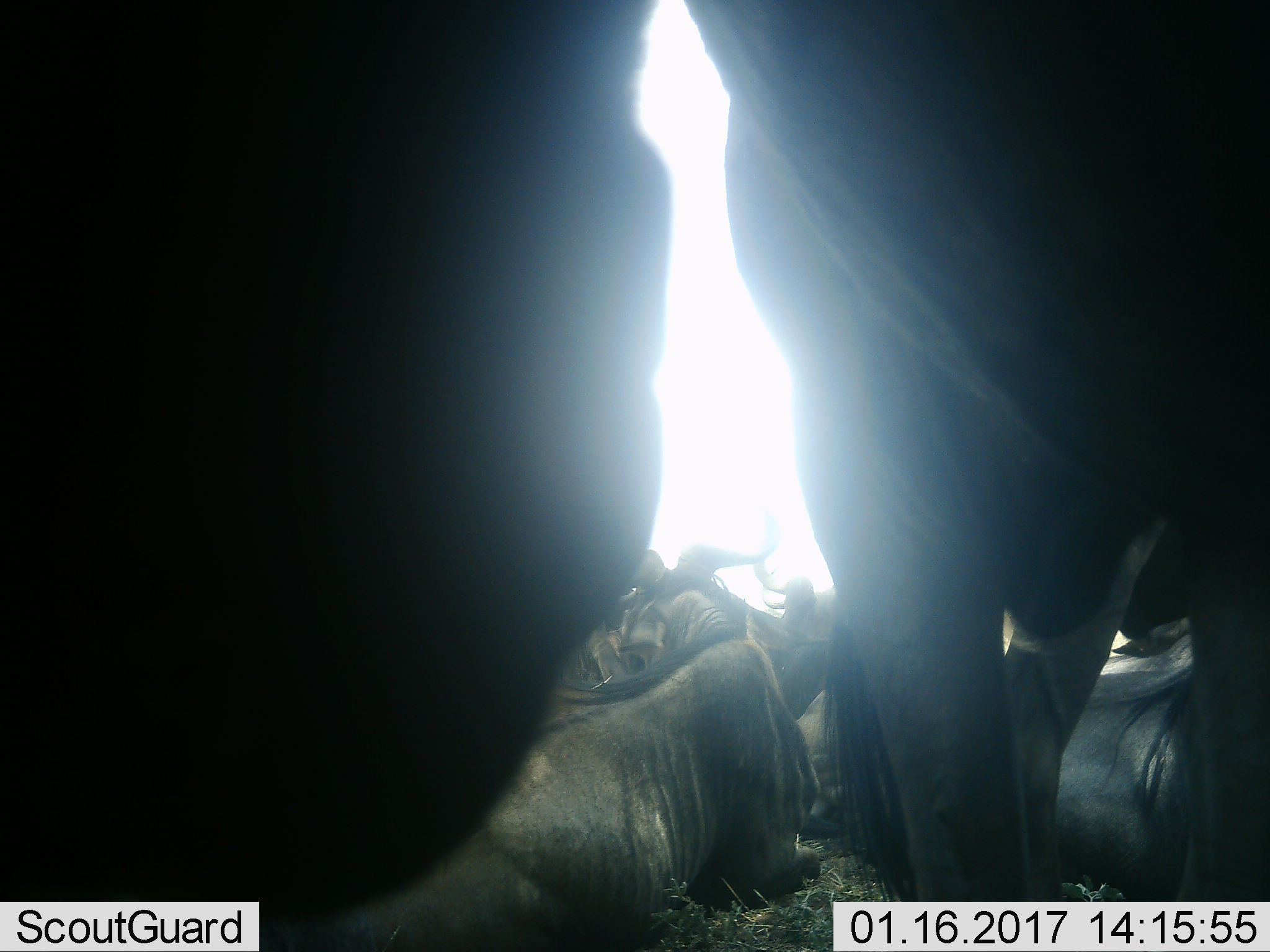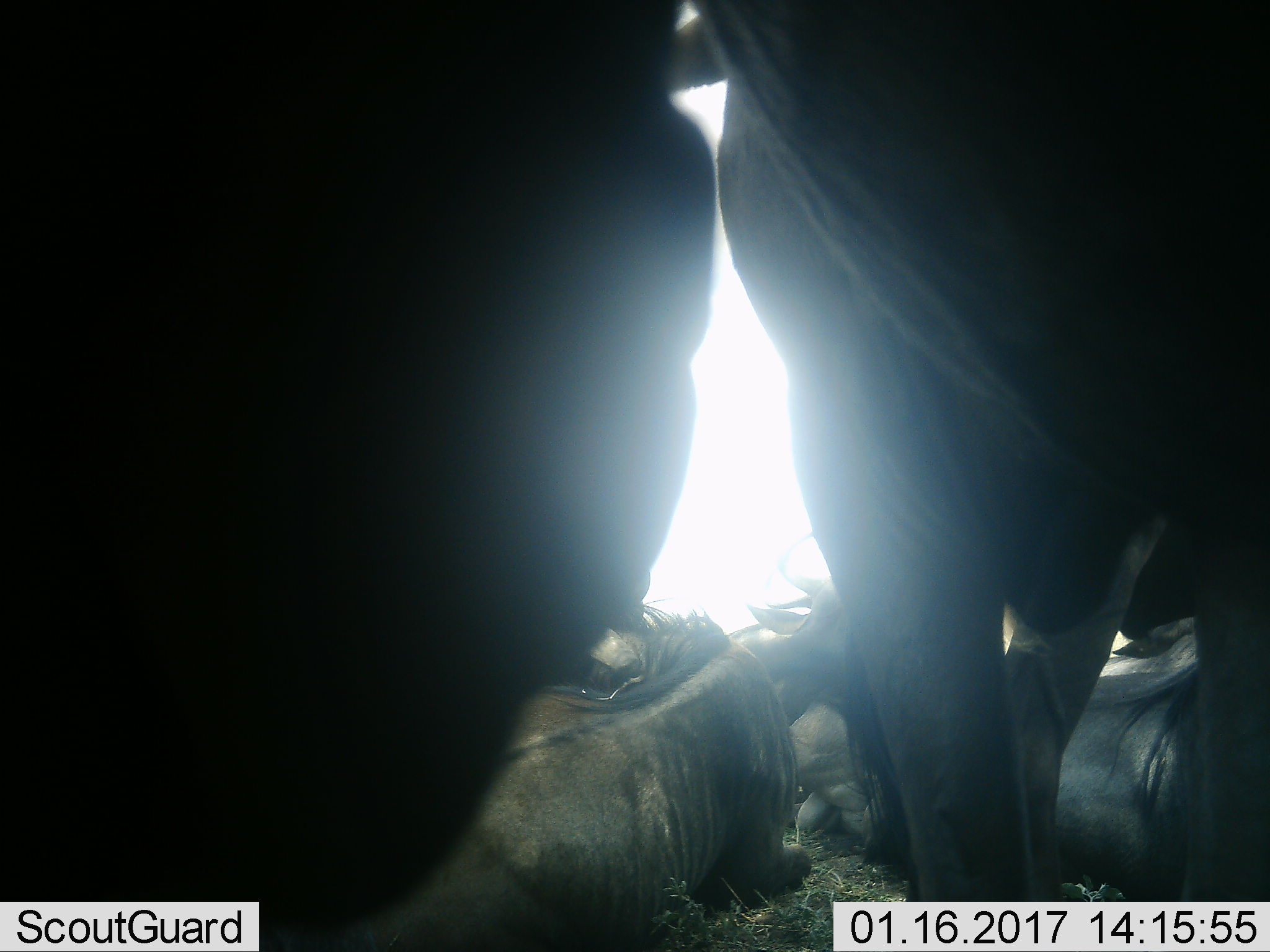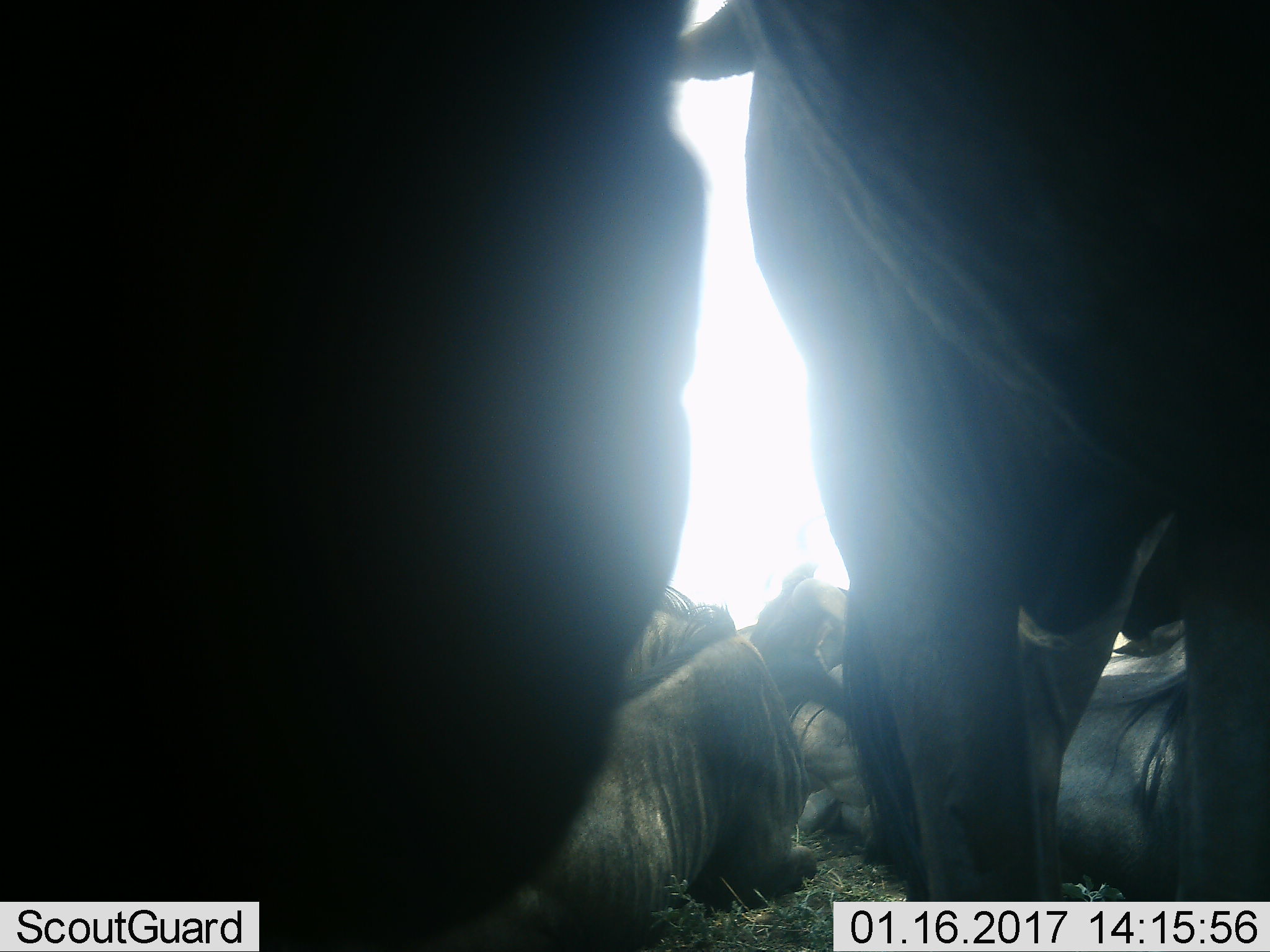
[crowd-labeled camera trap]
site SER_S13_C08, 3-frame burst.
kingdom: Animalia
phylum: Chordata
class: Mammalia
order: Artiodactyla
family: Bovidae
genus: Connochaetes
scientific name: Connochaetes taurinus taurinus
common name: blue wildebeest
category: wildebeestblue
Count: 8.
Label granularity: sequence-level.